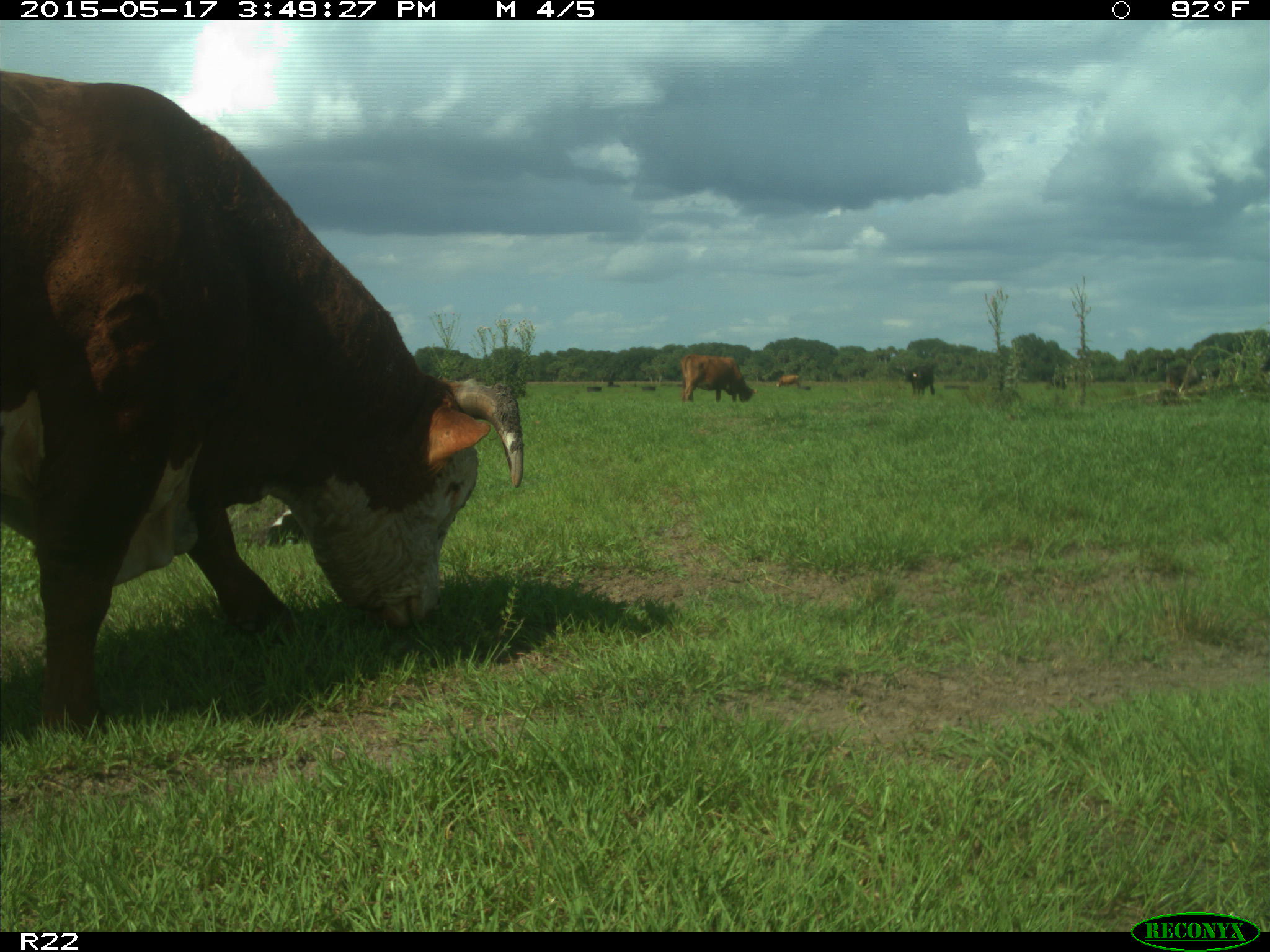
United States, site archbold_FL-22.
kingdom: Animalia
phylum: Chordata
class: Mammalia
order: Artiodactyla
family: Bovidae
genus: Bos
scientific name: Bos taurus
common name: domestic cow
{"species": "Bos taurus (domestic cow)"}